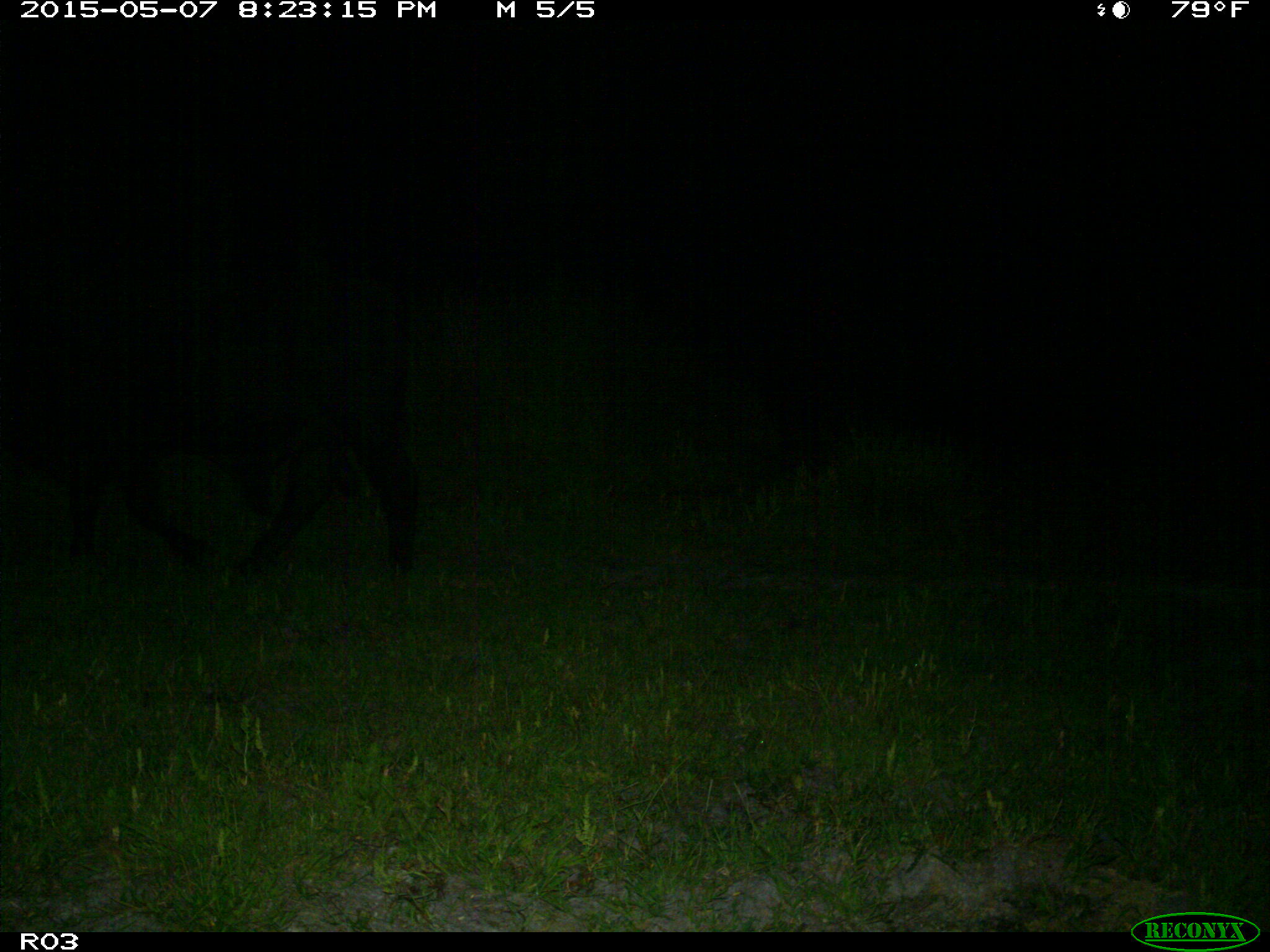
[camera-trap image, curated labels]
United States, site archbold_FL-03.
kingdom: Animalia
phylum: Chordata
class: Mammalia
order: Artiodactyla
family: Bovidae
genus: Bos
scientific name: Bos taurus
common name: domestic cow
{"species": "Bos taurus (domestic cow)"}